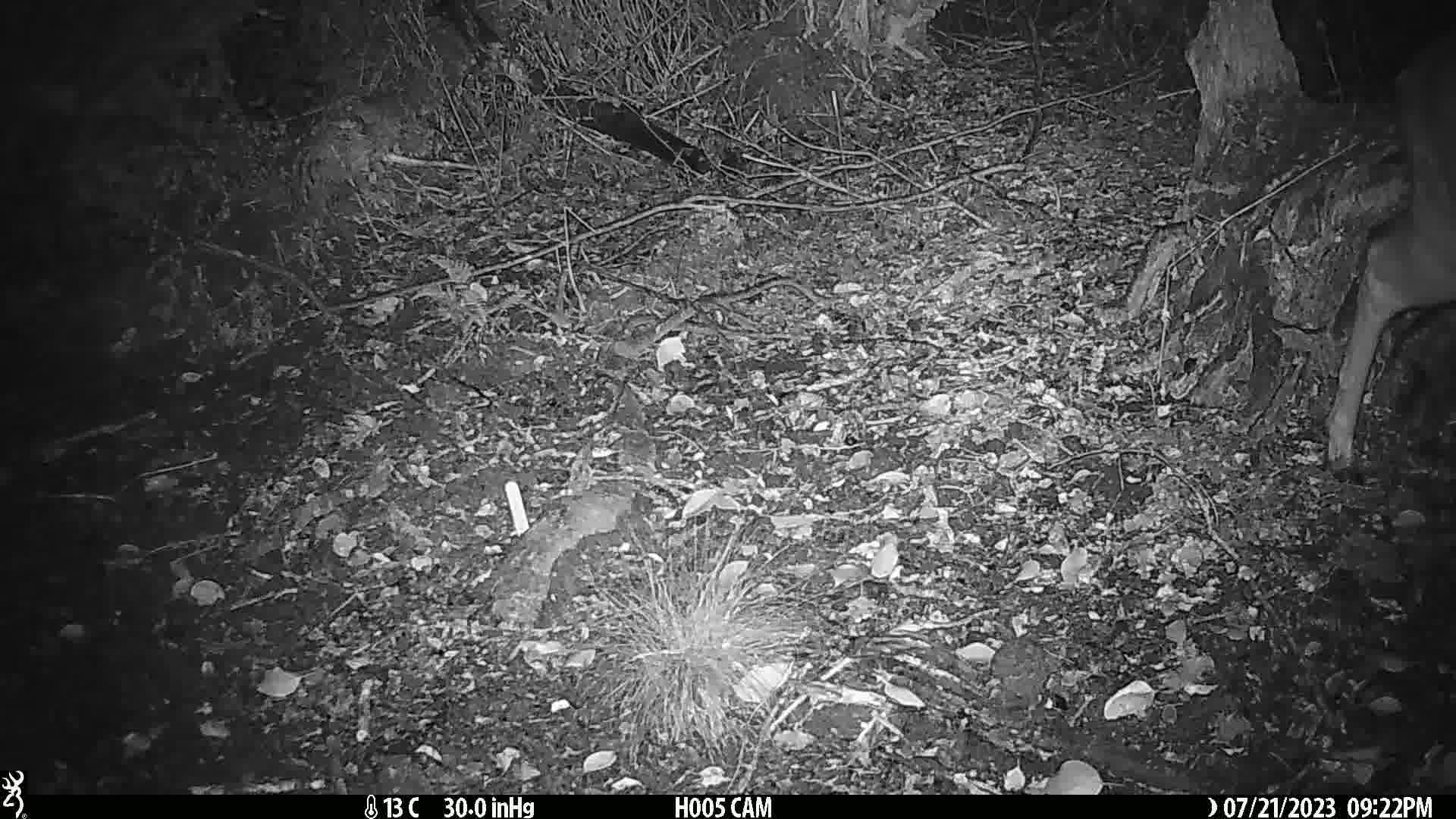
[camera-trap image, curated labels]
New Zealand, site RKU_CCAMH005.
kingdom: Animalia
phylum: Chordata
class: Mammalia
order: Artiodactyla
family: Cervidae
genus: Odocoileus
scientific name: Odocoileus virginianus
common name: white-tailed deer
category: white tailed deer